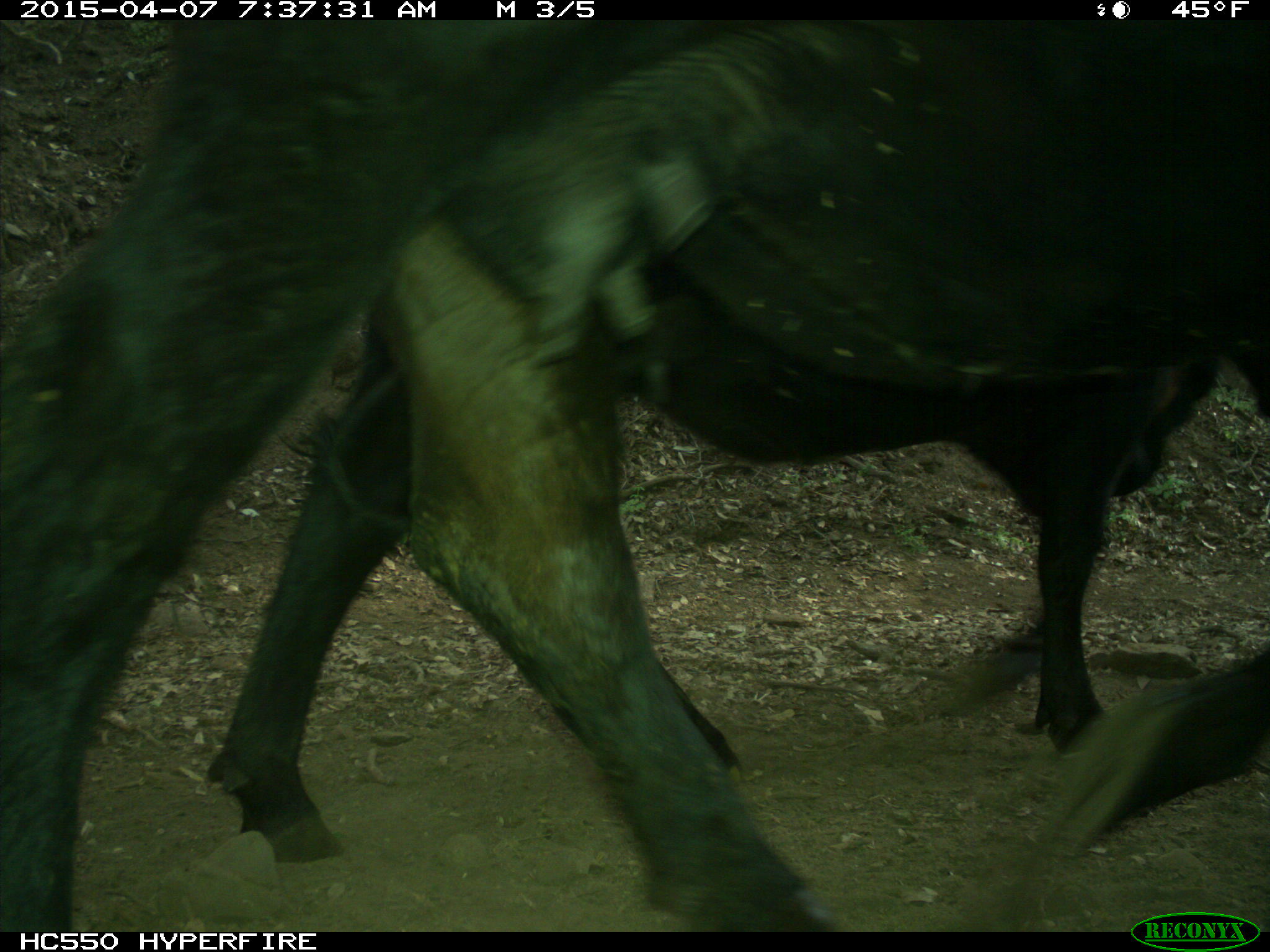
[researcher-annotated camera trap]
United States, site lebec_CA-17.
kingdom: Animalia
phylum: Chordata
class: Mammalia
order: Artiodactyla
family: Bovidae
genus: Bos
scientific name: Bos taurus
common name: domestic cow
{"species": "Bos taurus (domestic cow)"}